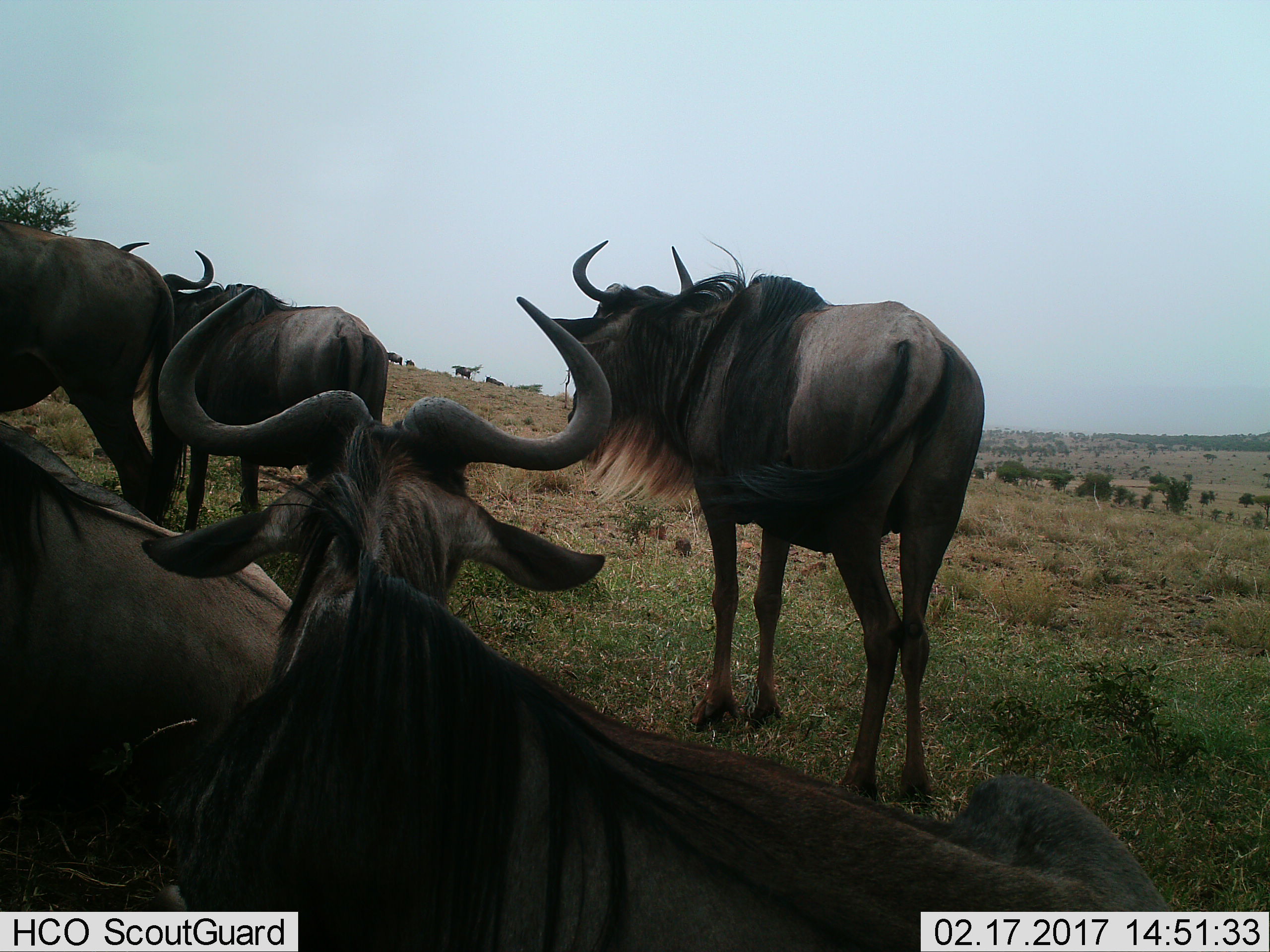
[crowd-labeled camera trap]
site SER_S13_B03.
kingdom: Animalia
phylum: Chordata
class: Mammalia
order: Artiodactyla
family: Bovidae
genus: Connochaetes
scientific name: Connochaetes taurinus taurinus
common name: blue wildebeest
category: wildebeestblue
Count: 9.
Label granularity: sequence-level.